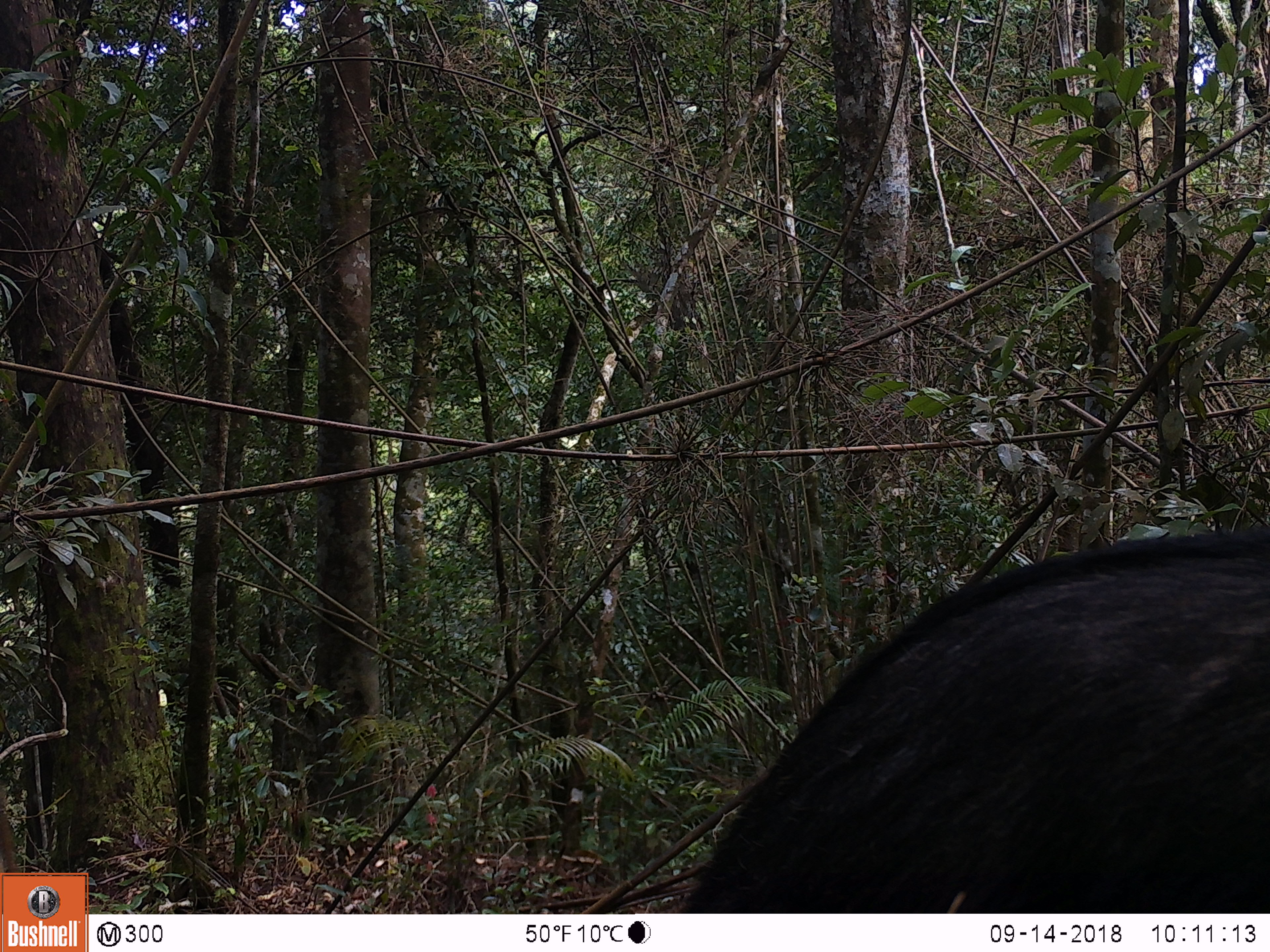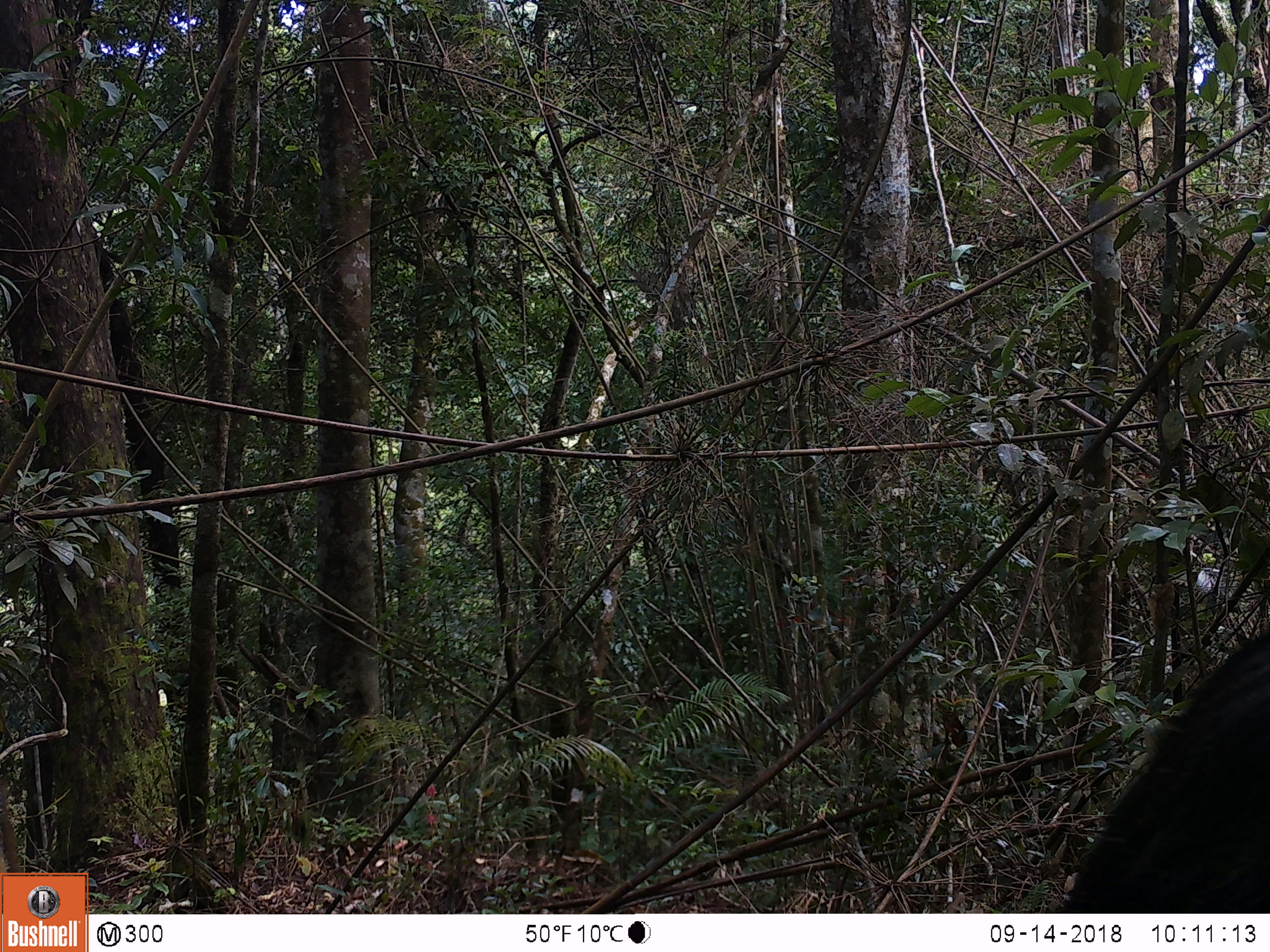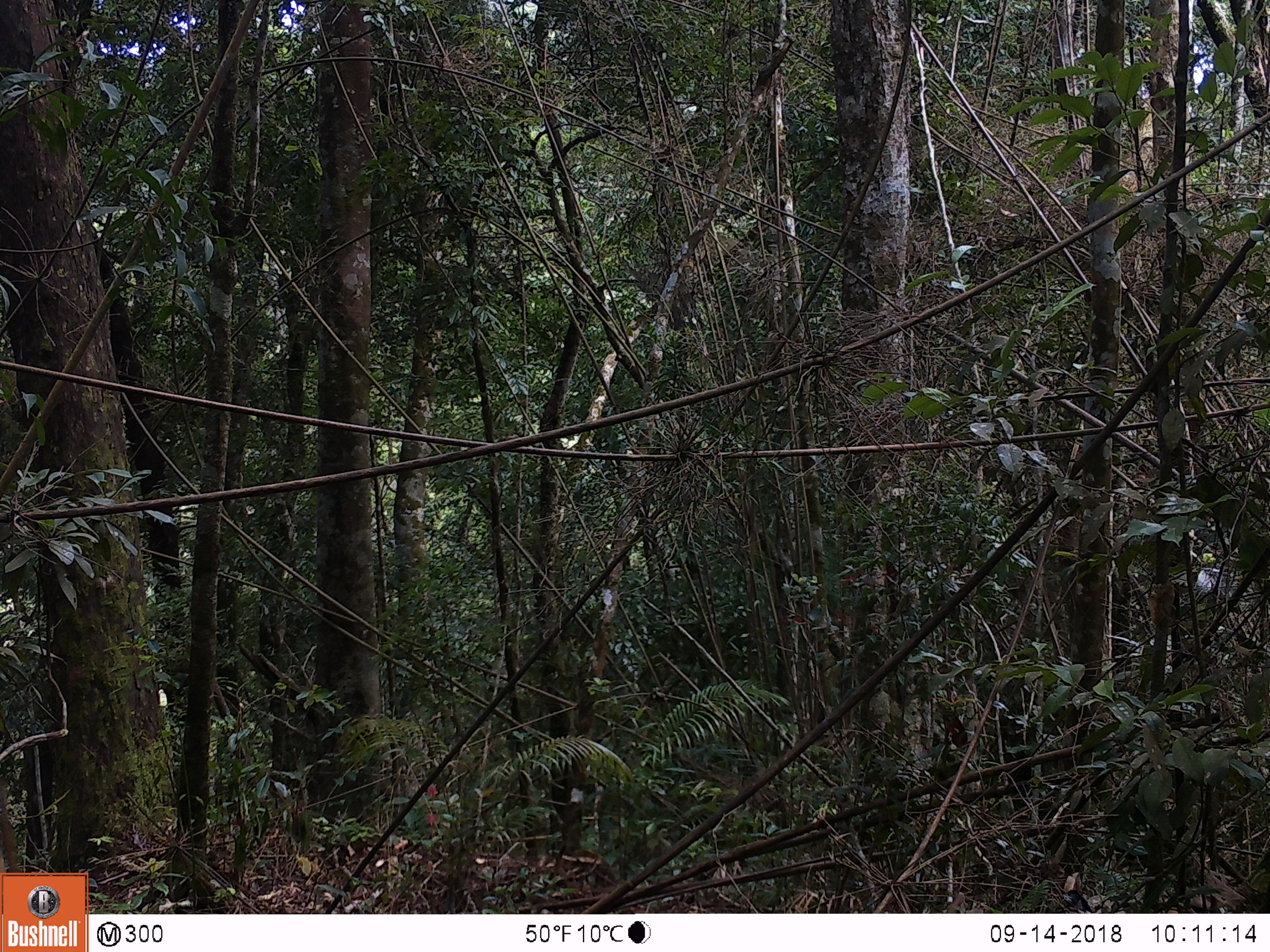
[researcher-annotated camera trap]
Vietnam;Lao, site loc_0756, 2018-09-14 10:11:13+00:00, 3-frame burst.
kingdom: Animalia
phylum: Chordata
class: Mammalia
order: Artiodactyla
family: Bovidae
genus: Capricornis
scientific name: Capricornis sumatraensis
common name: chinese serow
Chinese serow (Capricornis sumatraensis). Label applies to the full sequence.